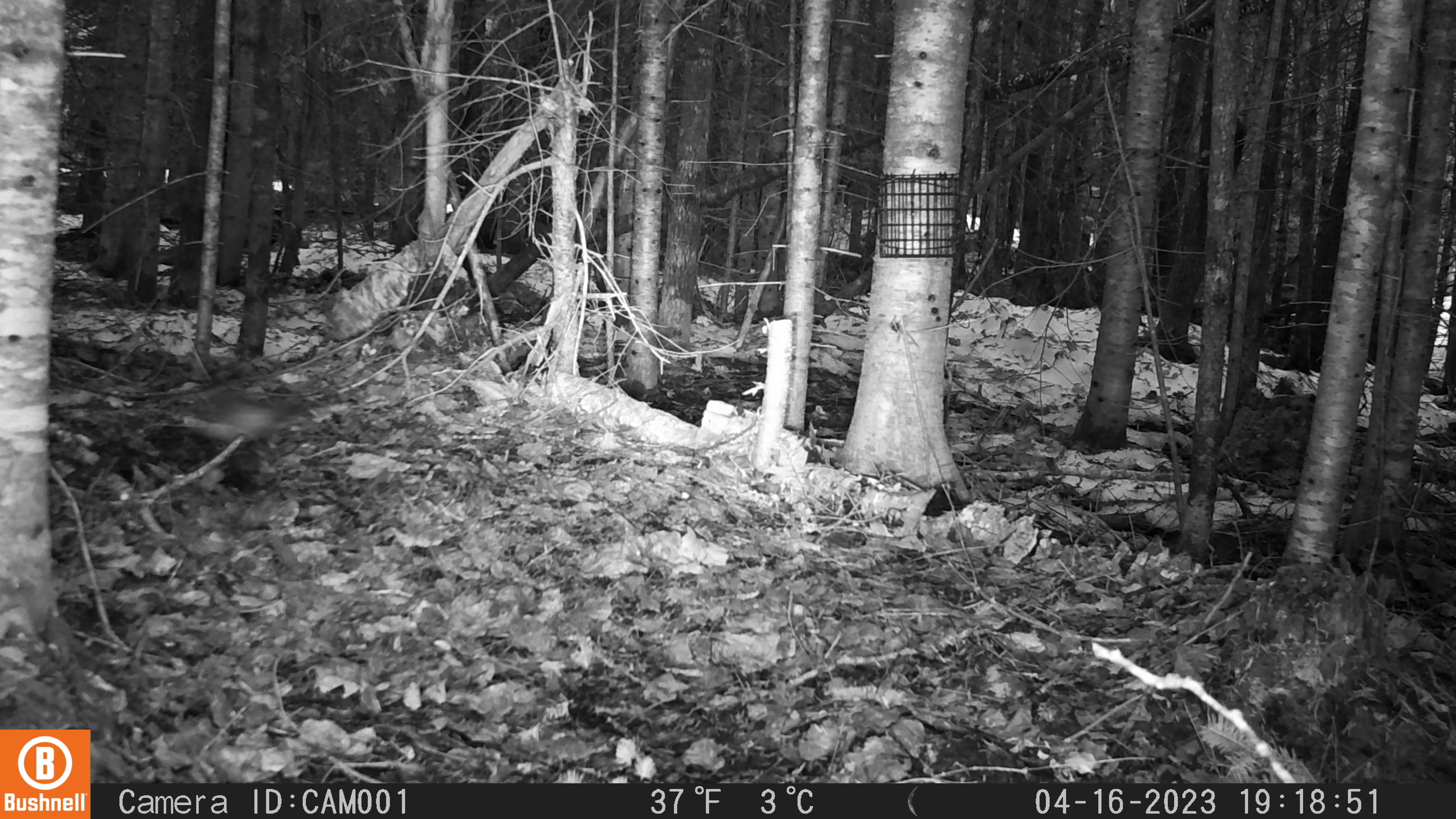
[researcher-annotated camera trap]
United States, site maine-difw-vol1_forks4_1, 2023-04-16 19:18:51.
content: unidentified animal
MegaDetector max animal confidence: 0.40